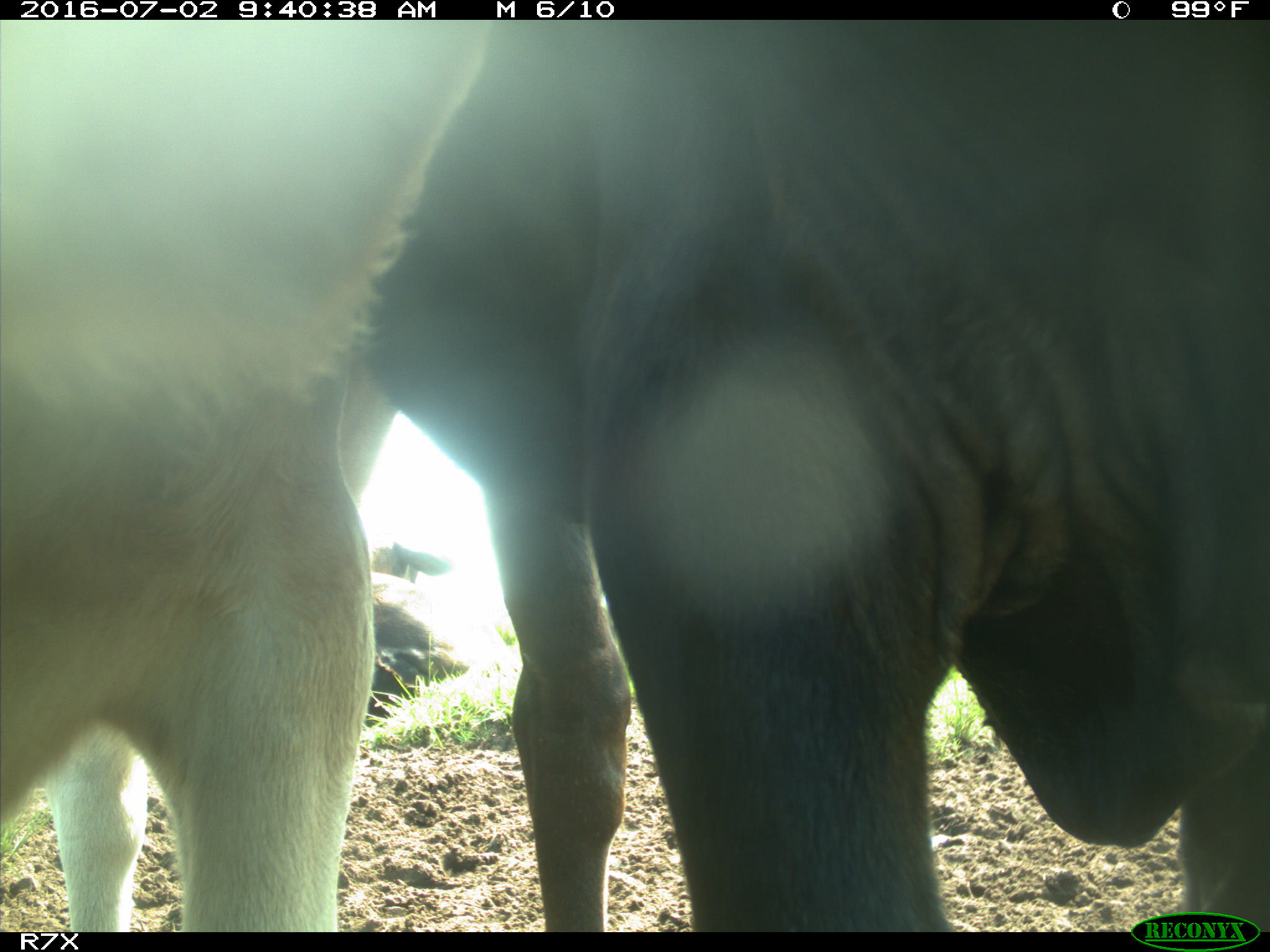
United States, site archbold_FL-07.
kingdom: Animalia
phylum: Chordata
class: Mammalia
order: Artiodactyla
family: Bovidae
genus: Bos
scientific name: Bos taurus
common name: domestic cow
Bos taurus (domestic cow).